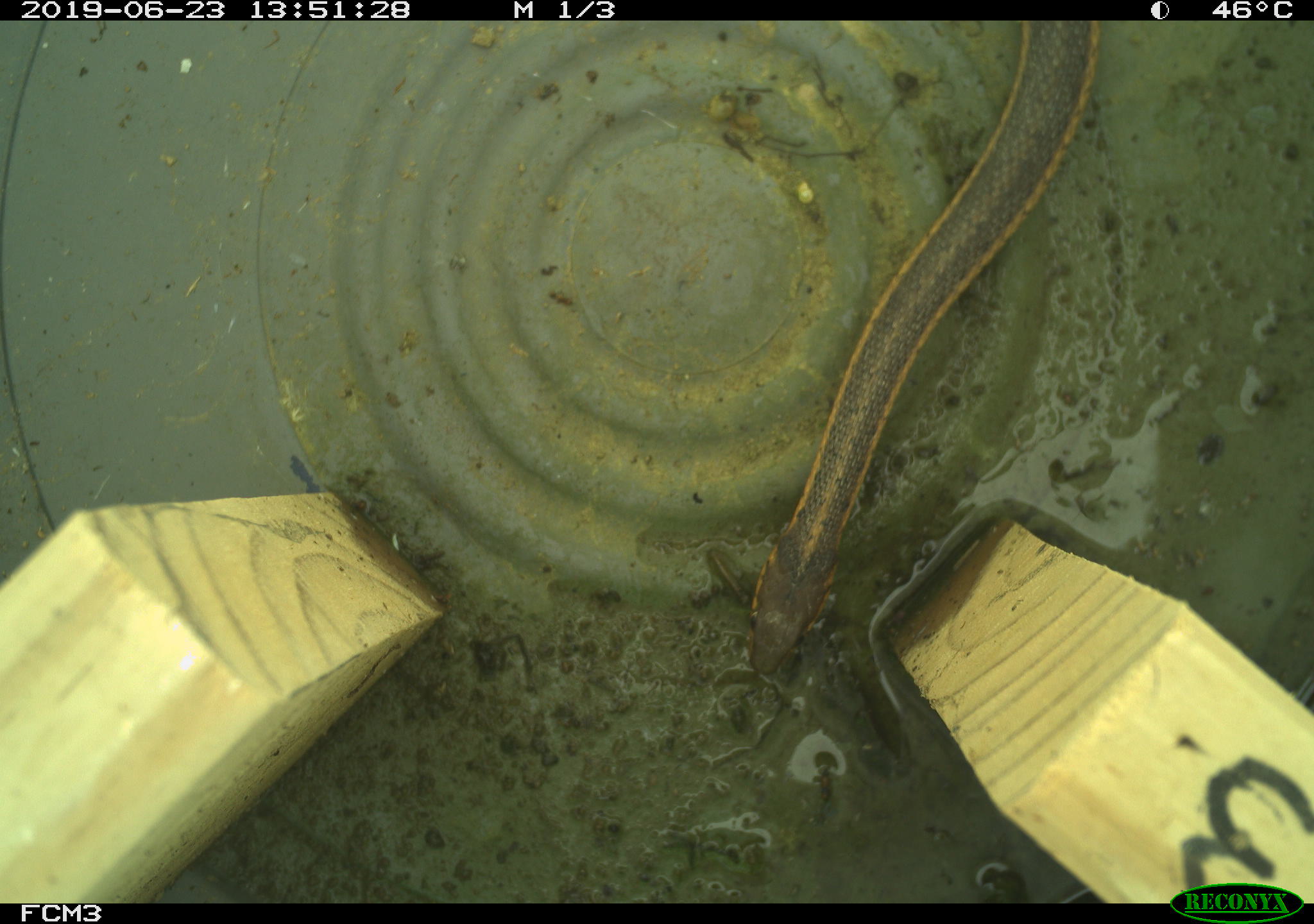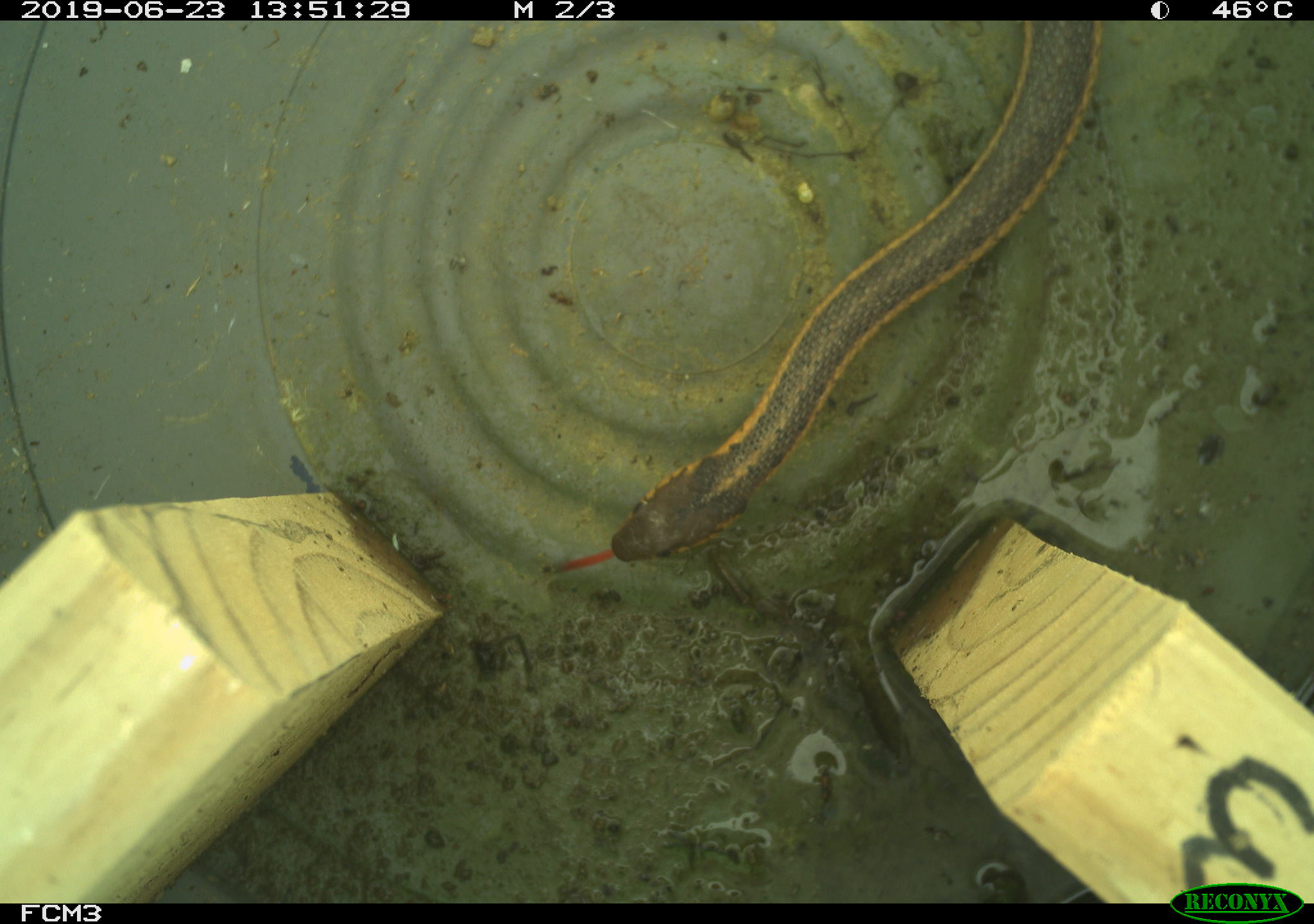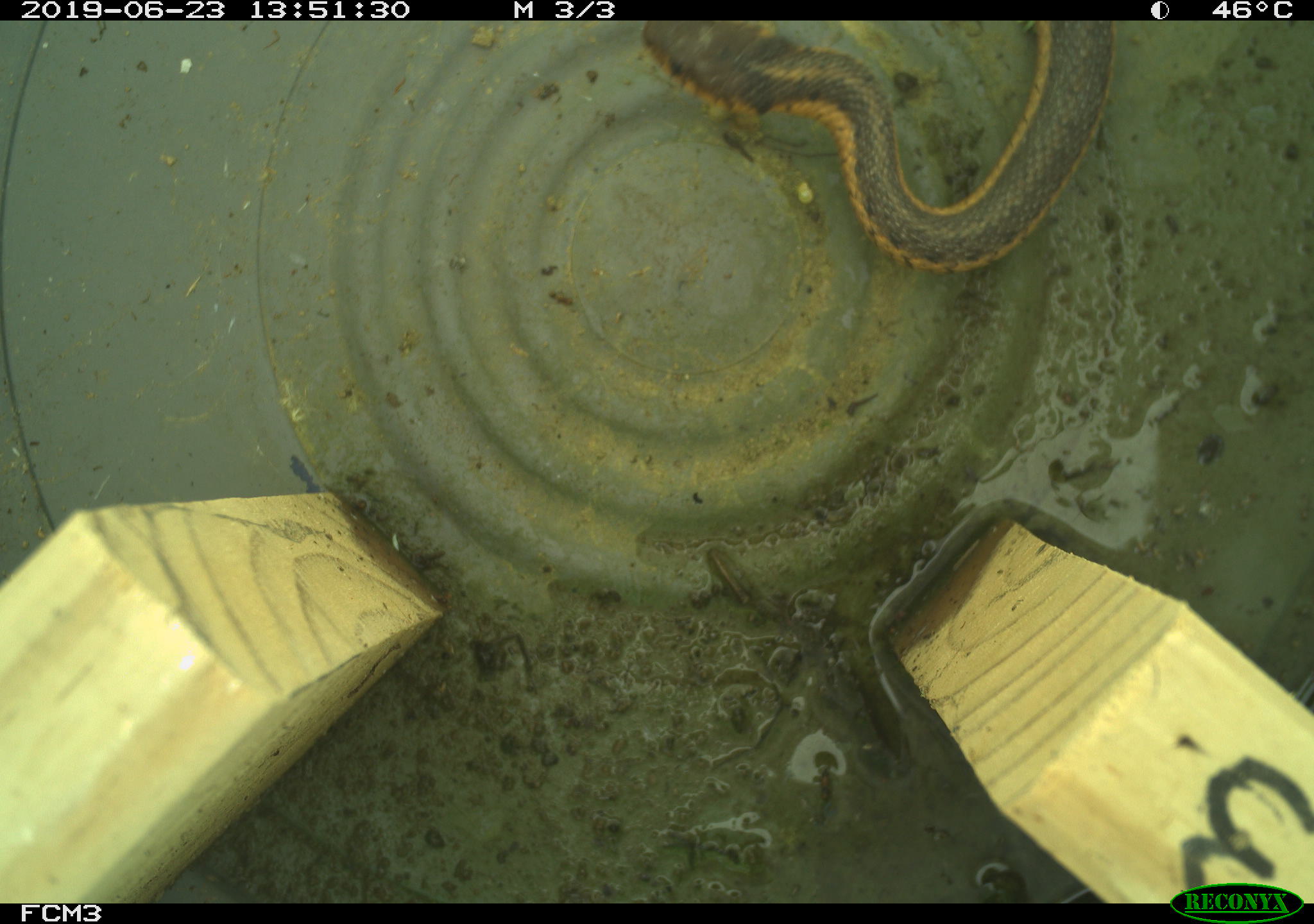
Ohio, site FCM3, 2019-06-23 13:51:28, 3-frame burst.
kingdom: Animalia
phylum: Chordata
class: Reptilia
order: Squamata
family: Colubridae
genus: Thamnophis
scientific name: Thamnophis sirtalis sirtalis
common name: eastern gartersnake